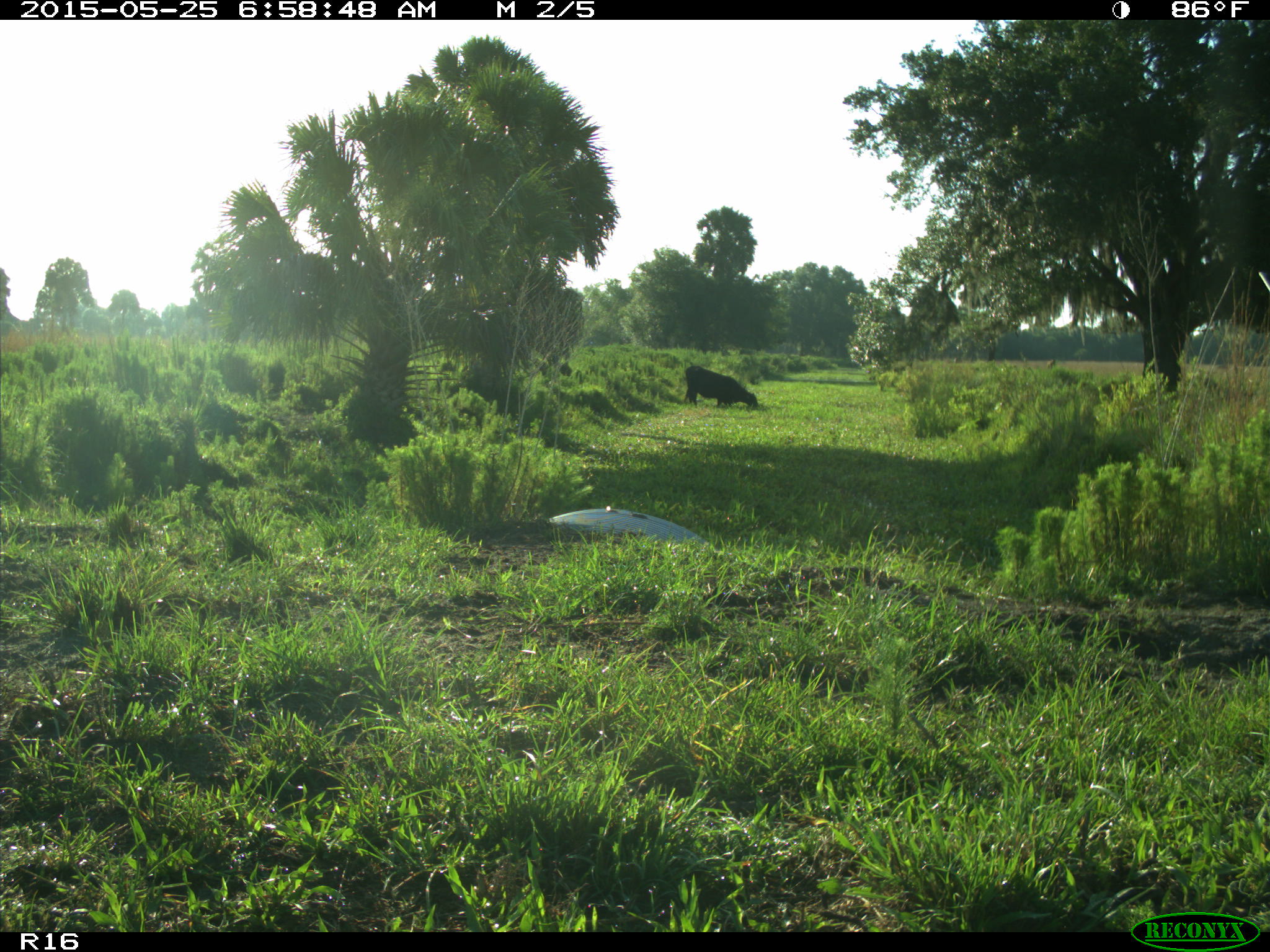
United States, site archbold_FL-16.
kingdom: Animalia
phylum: Chordata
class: Mammalia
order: Artiodactyla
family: Bovidae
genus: Bos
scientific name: Bos taurus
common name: domestic cow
Bos taurus (domestic cow).